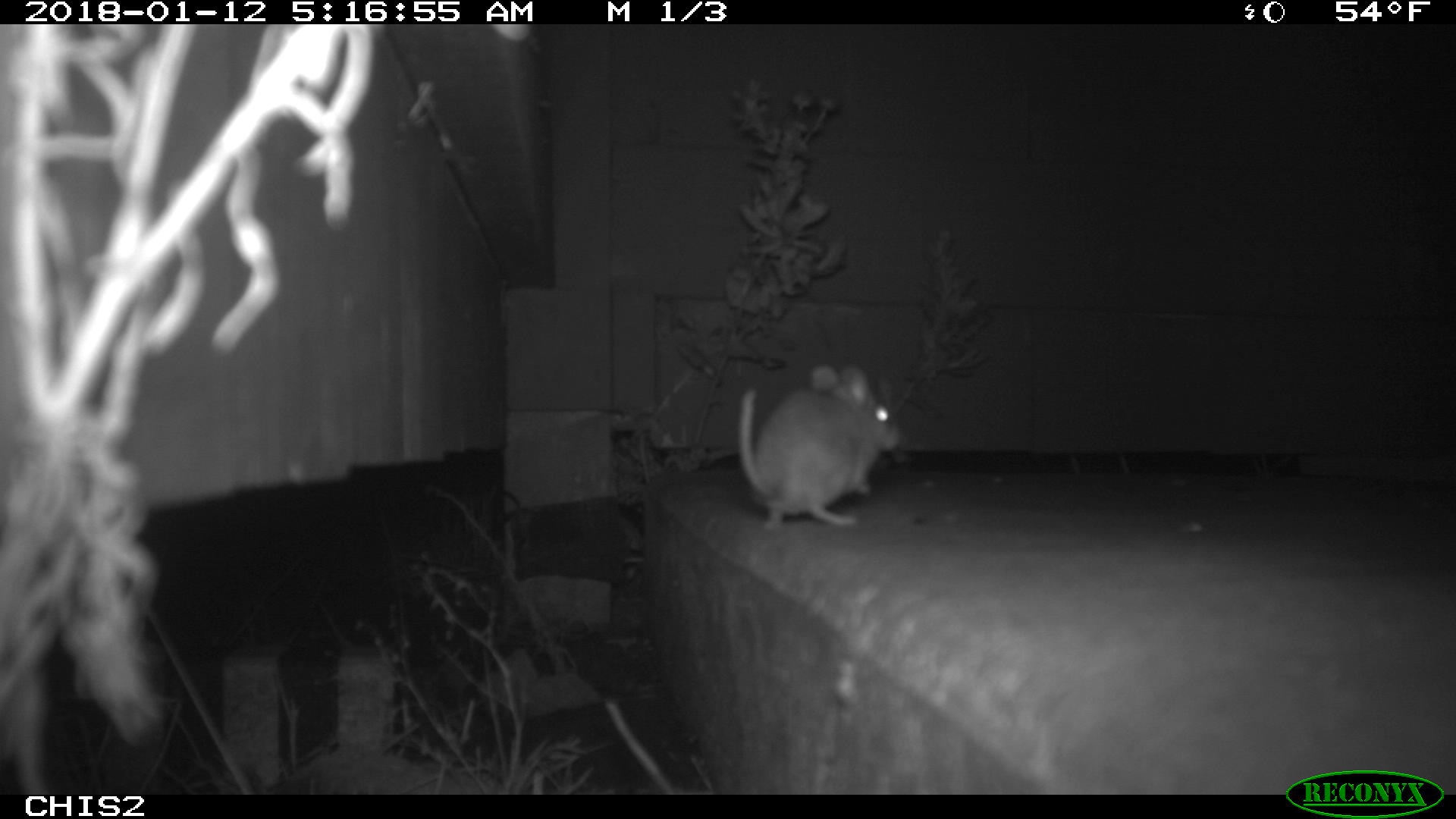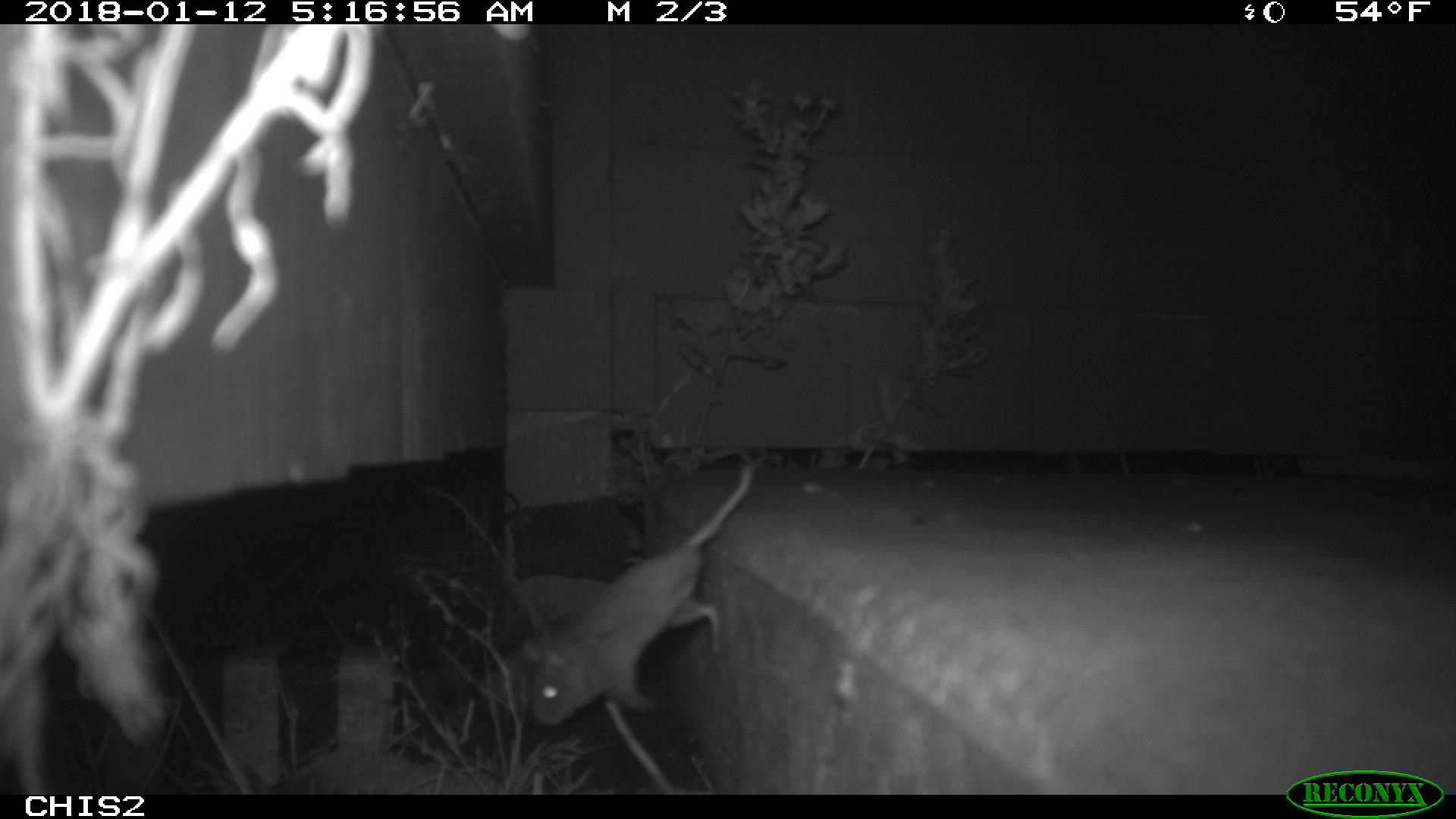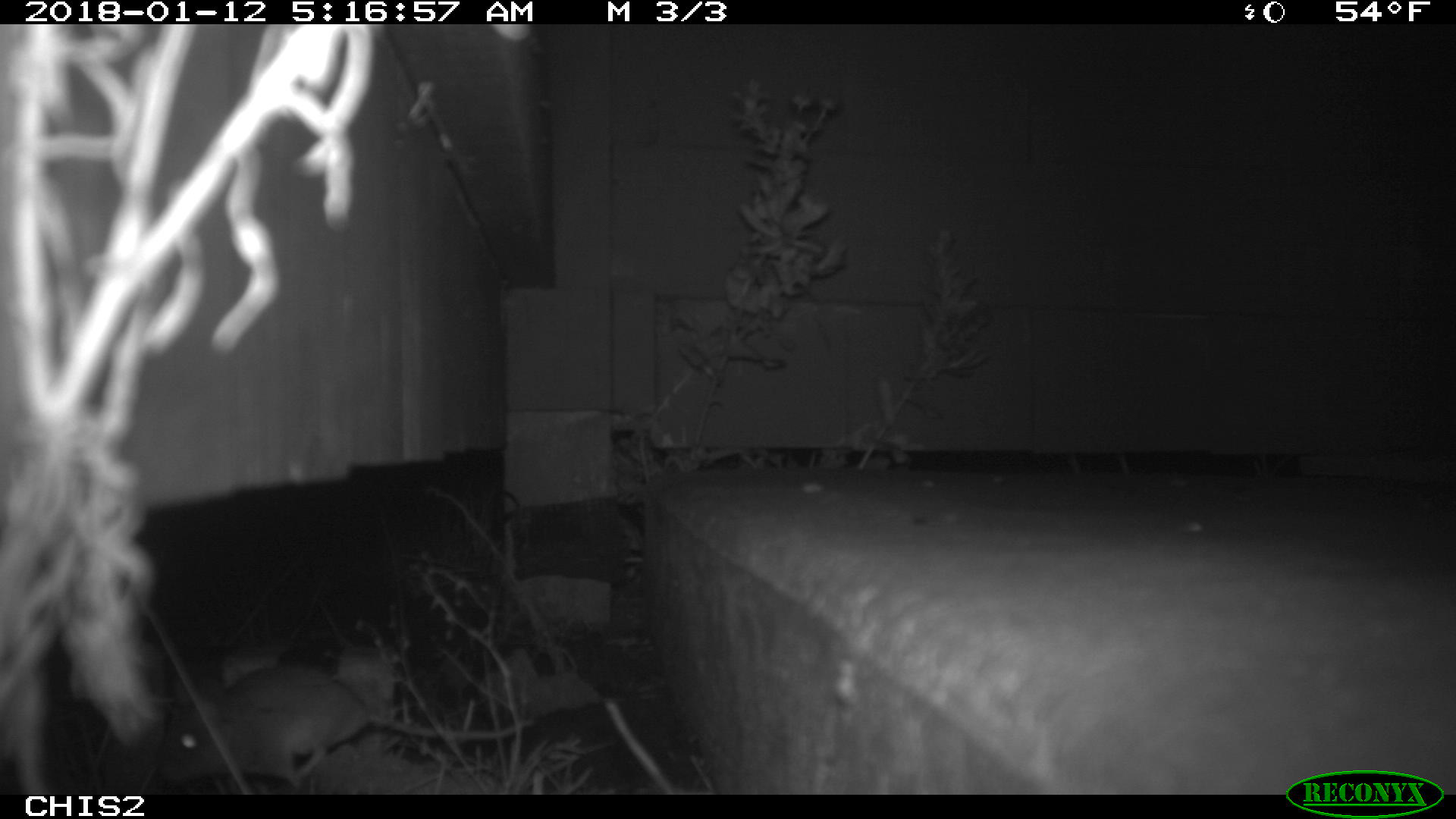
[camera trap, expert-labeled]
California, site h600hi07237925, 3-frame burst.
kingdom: Animalia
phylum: Chordata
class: Mammalia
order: Rodentia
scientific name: Rodentia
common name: rodent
Rodent (Rodentia).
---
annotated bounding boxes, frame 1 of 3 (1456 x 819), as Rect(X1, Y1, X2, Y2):
rodent: Rect(736, 362, 903, 532)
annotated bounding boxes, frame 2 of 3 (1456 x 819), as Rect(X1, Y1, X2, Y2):
rodent: Rect(529, 461, 753, 727)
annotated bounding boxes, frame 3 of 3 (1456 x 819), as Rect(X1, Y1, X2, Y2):
rodent: Rect(160, 660, 540, 789)